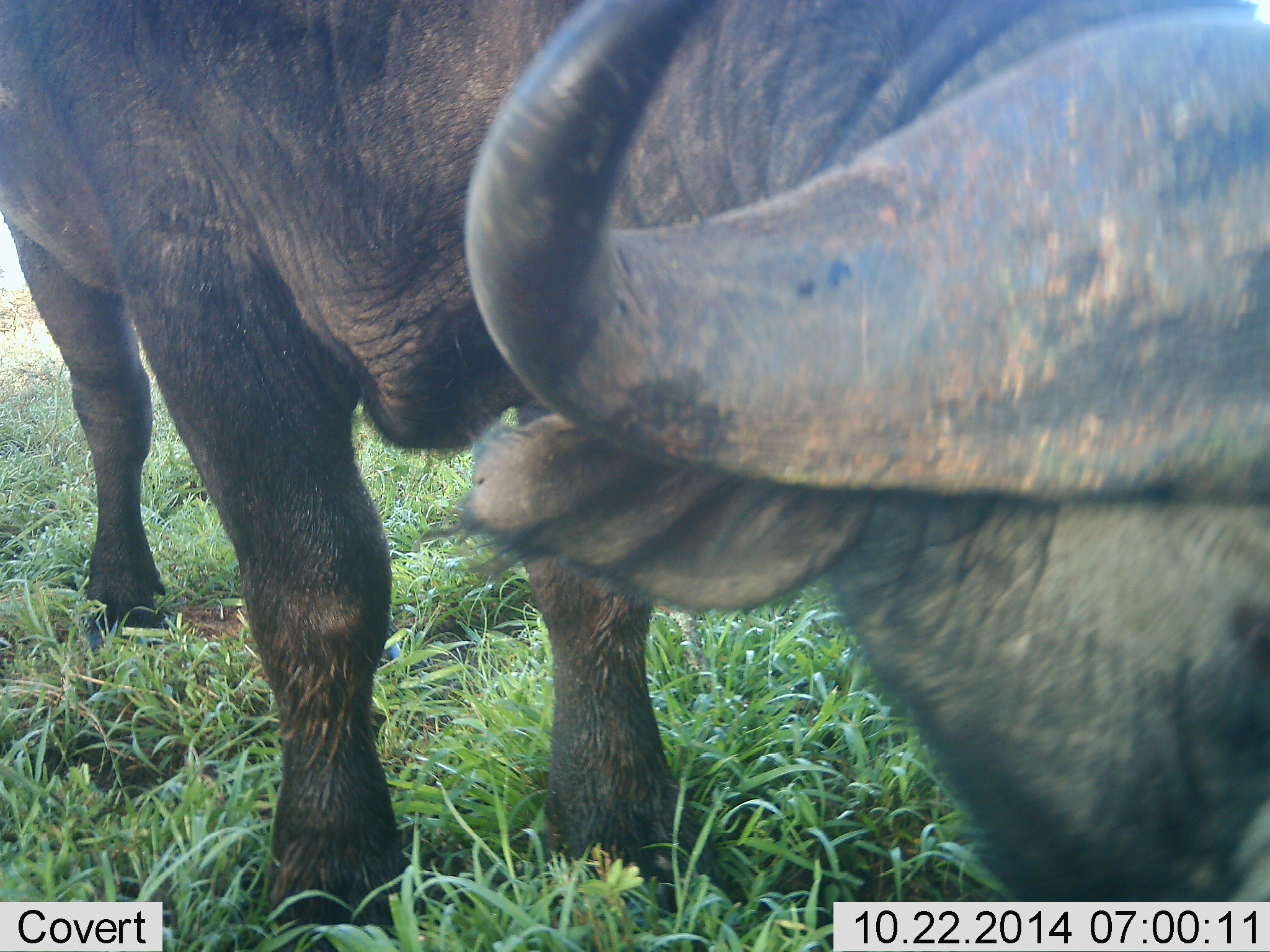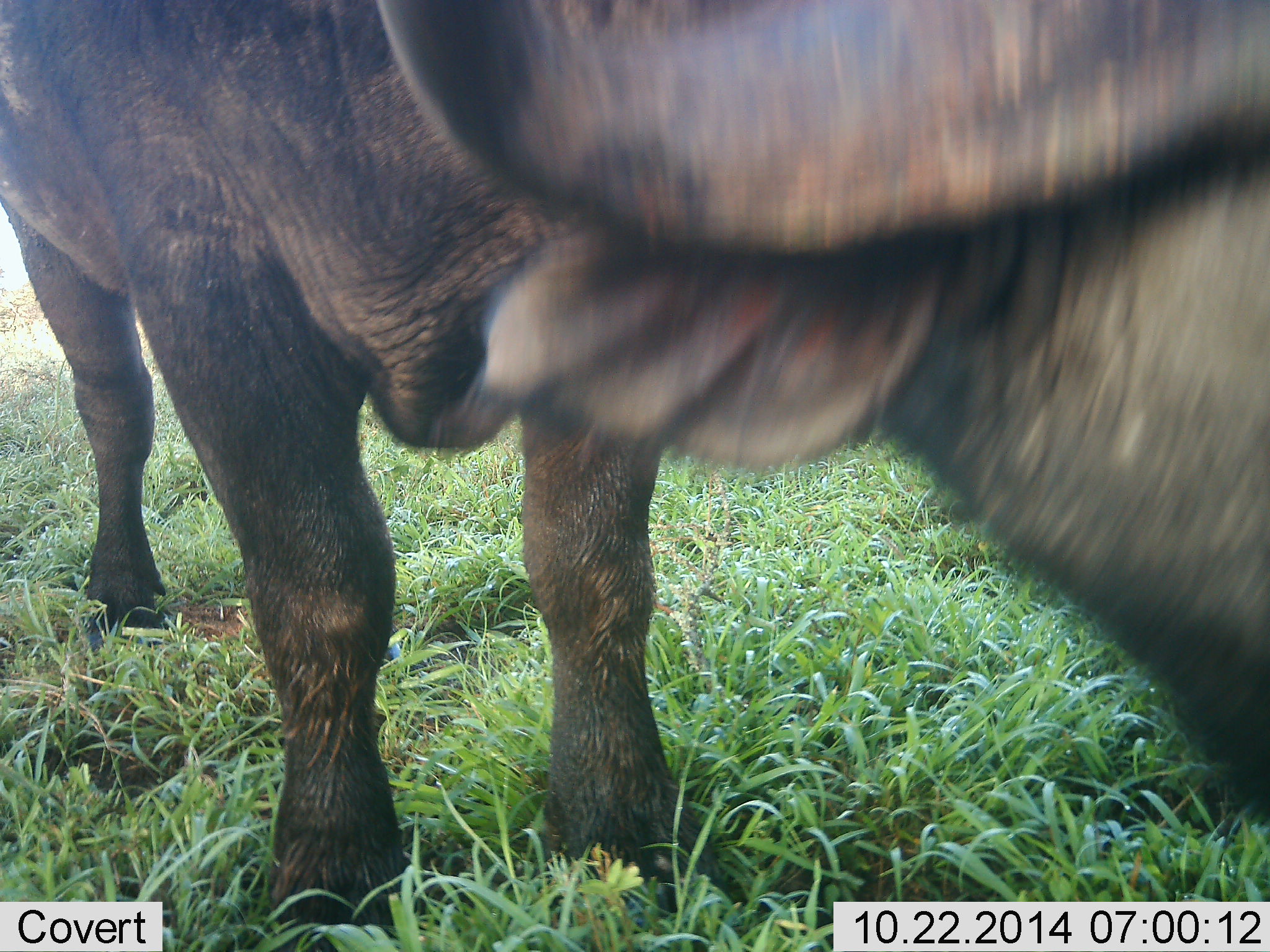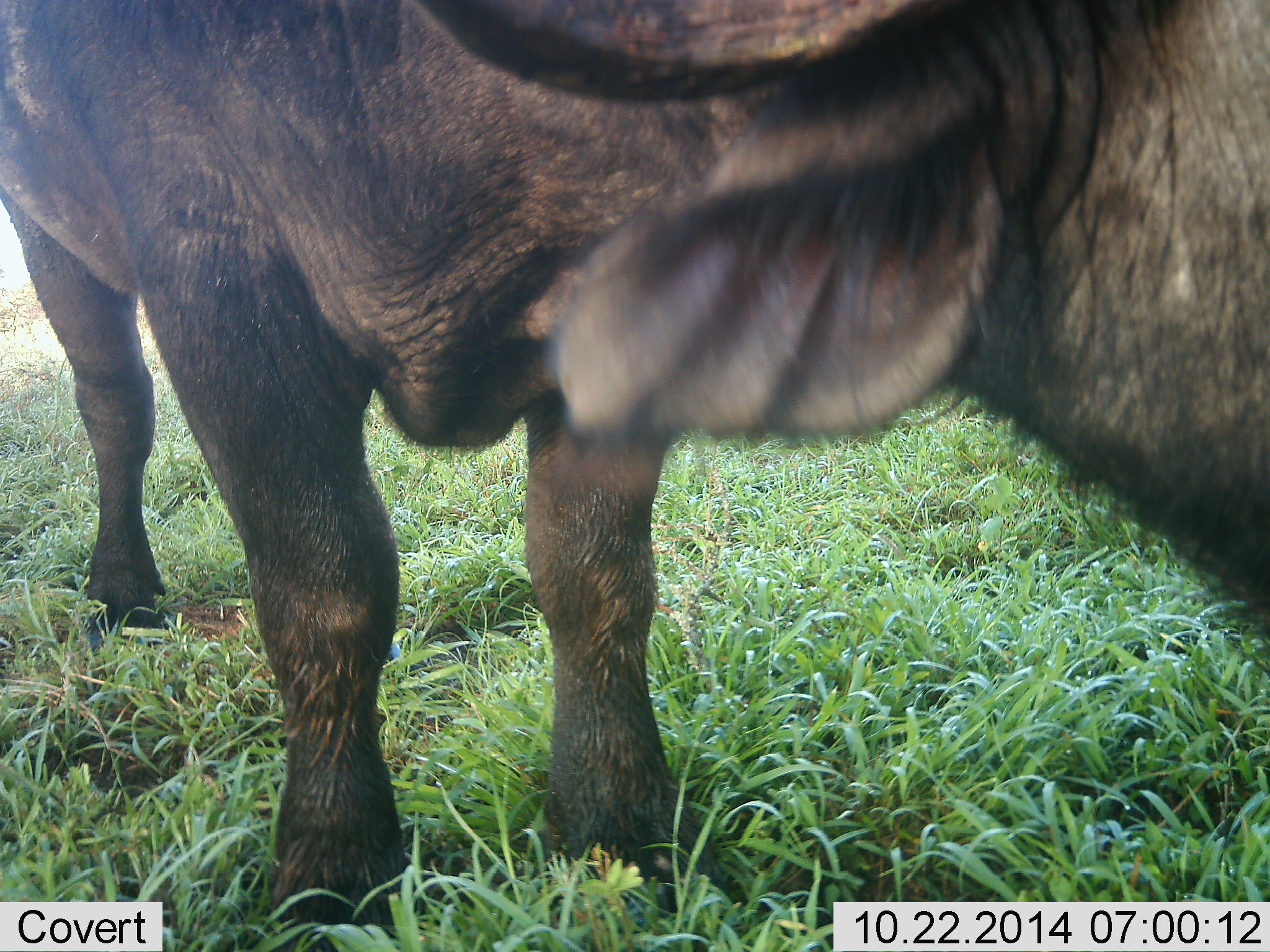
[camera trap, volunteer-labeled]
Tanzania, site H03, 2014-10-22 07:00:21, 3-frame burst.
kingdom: Animalia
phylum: Chordata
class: Mammalia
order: Artiodactyla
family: Bovidae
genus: Syncerus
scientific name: Syncerus caffer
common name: cape buffalo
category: buffalo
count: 1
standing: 90%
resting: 0%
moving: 0%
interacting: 0%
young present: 0%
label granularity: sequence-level